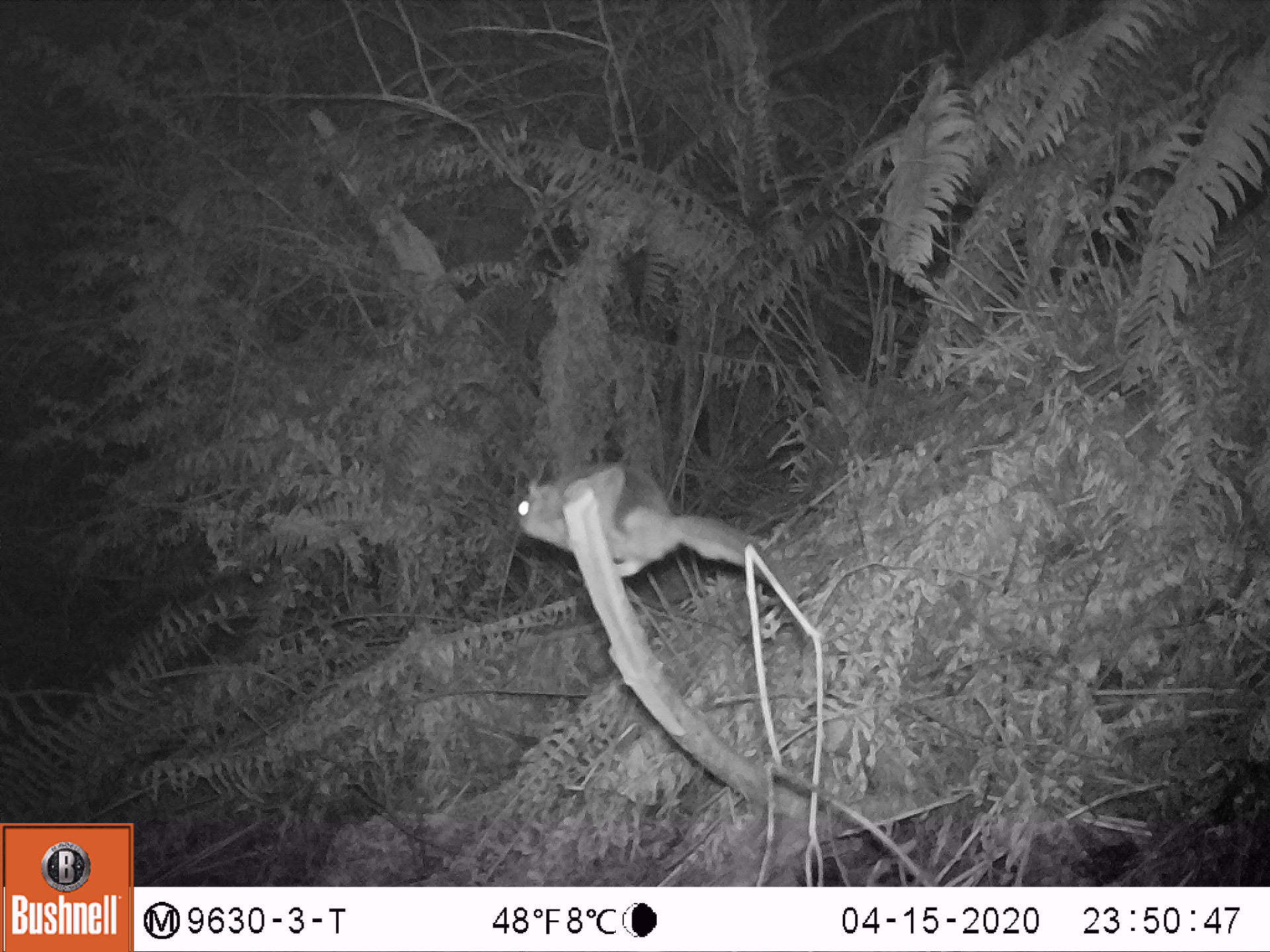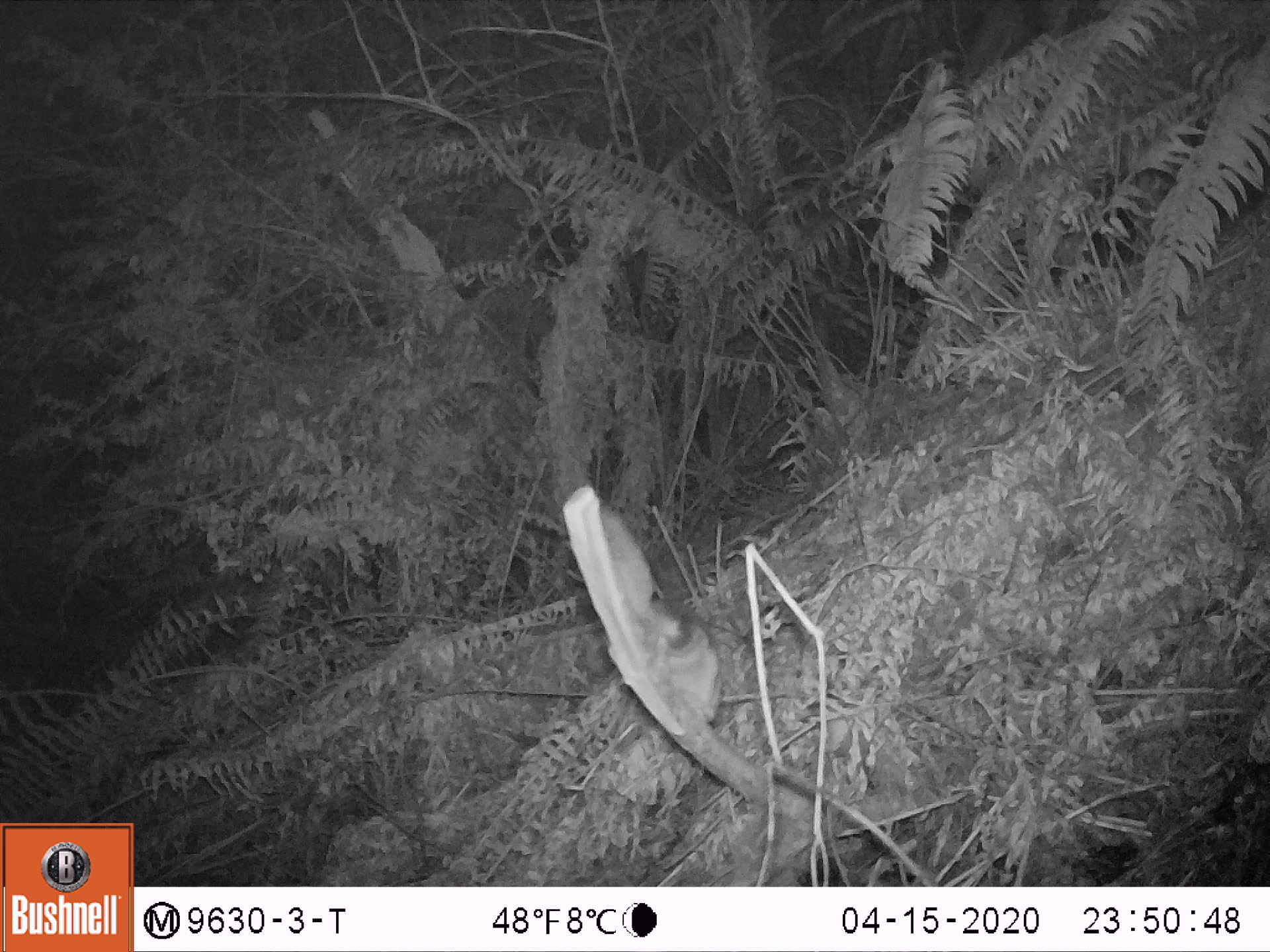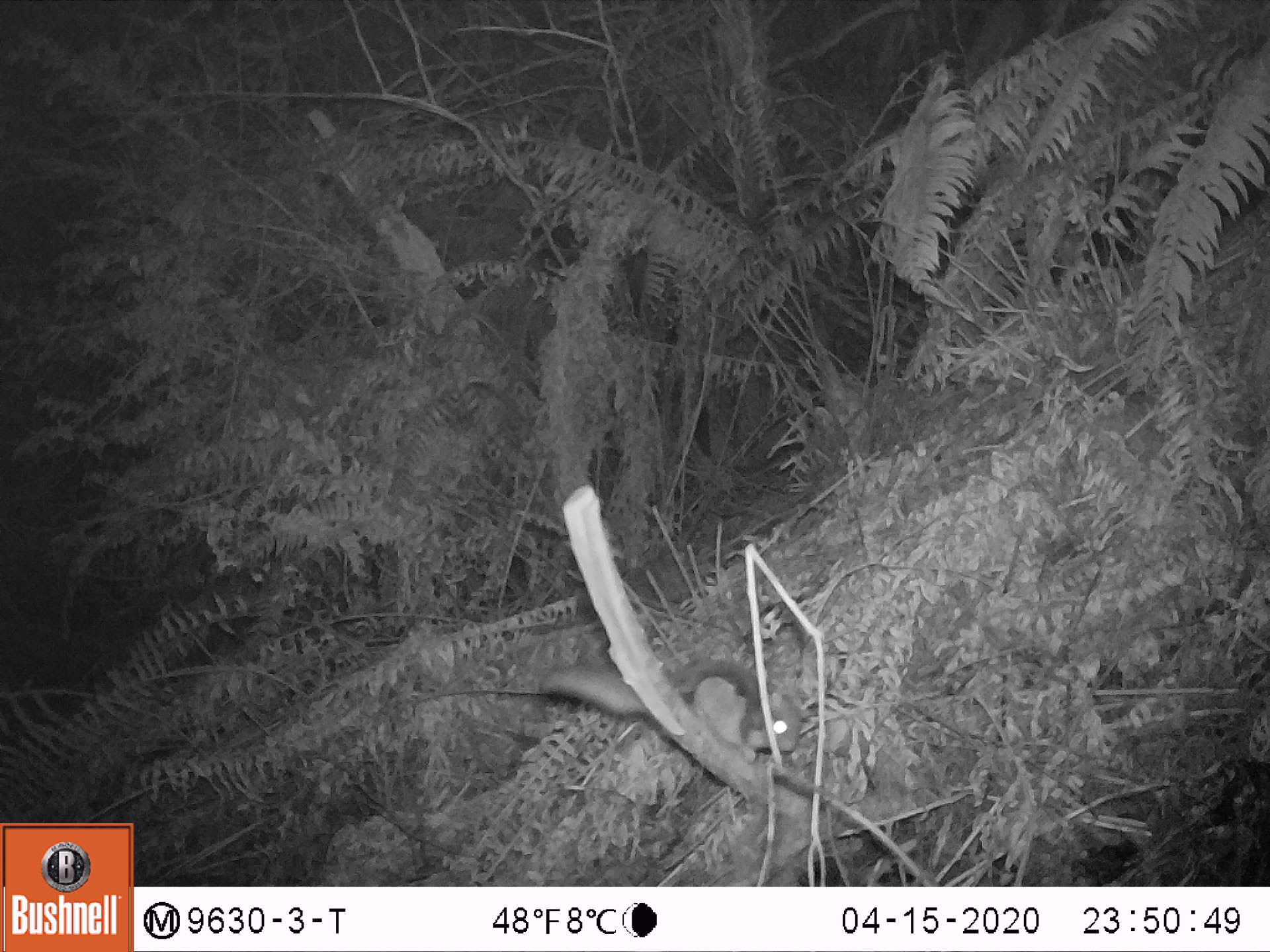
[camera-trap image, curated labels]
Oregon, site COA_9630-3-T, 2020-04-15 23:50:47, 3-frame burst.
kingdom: Animalia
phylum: Chordata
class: Mammalia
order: Rodentia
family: Sciuridae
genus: Glaucomys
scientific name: Glaucomys oregonensis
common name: humboldt's flying squirrel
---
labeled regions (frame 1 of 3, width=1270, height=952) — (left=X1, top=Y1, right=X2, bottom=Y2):
humboldt's flying squirrel: (left=504, top=452, right=790, bottom=591)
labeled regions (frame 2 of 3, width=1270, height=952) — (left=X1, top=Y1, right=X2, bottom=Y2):
humboldt's flying squirrel: (left=609, top=520, right=737, bottom=737)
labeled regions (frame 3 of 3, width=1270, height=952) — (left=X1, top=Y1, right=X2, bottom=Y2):
humboldt's flying squirrel: (left=532, top=650, right=821, bottom=765)